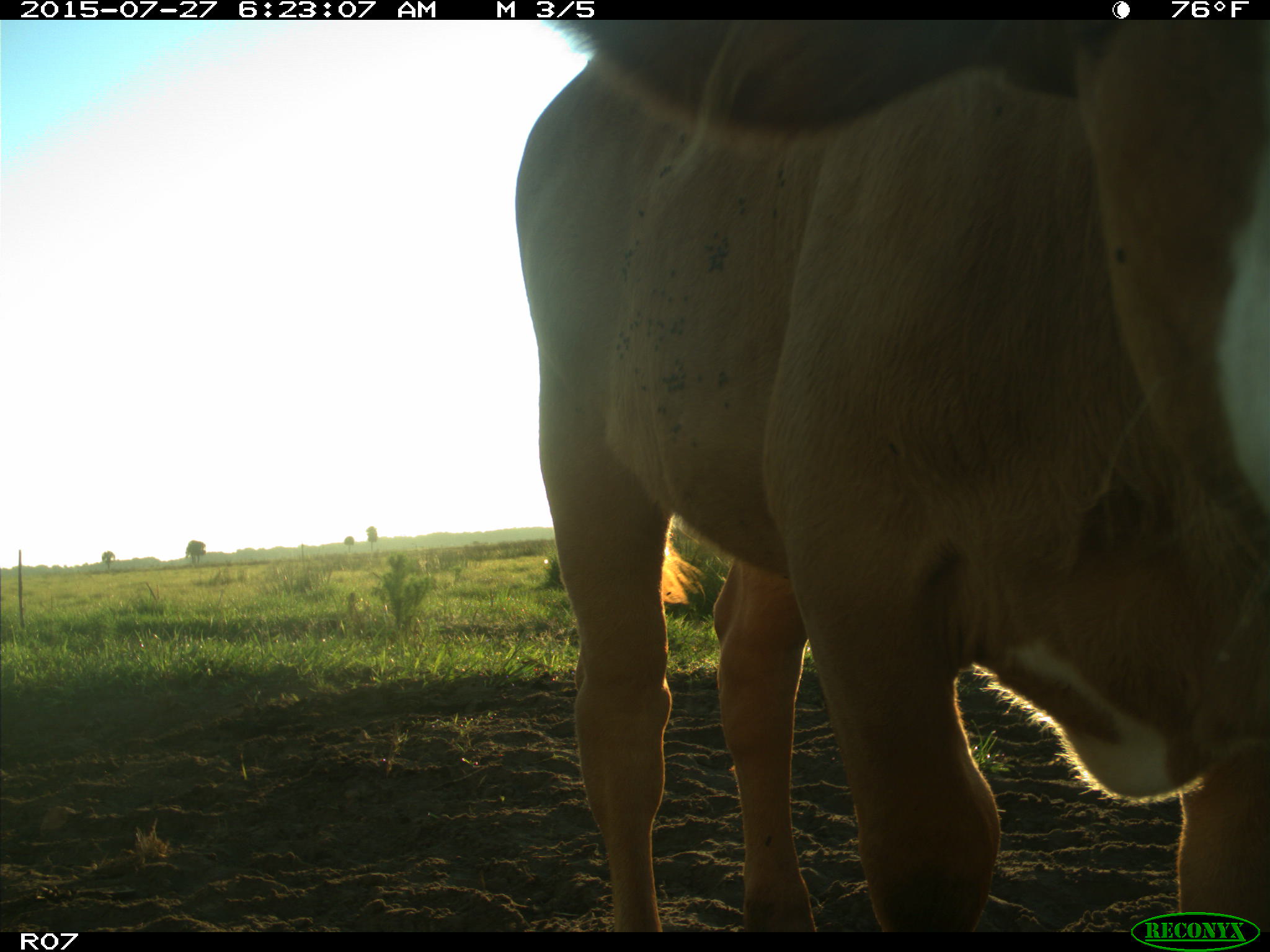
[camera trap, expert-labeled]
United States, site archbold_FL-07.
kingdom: Animalia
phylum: Chordata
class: Mammalia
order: Artiodactyla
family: Bovidae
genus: Bos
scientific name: Bos taurus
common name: domestic cow